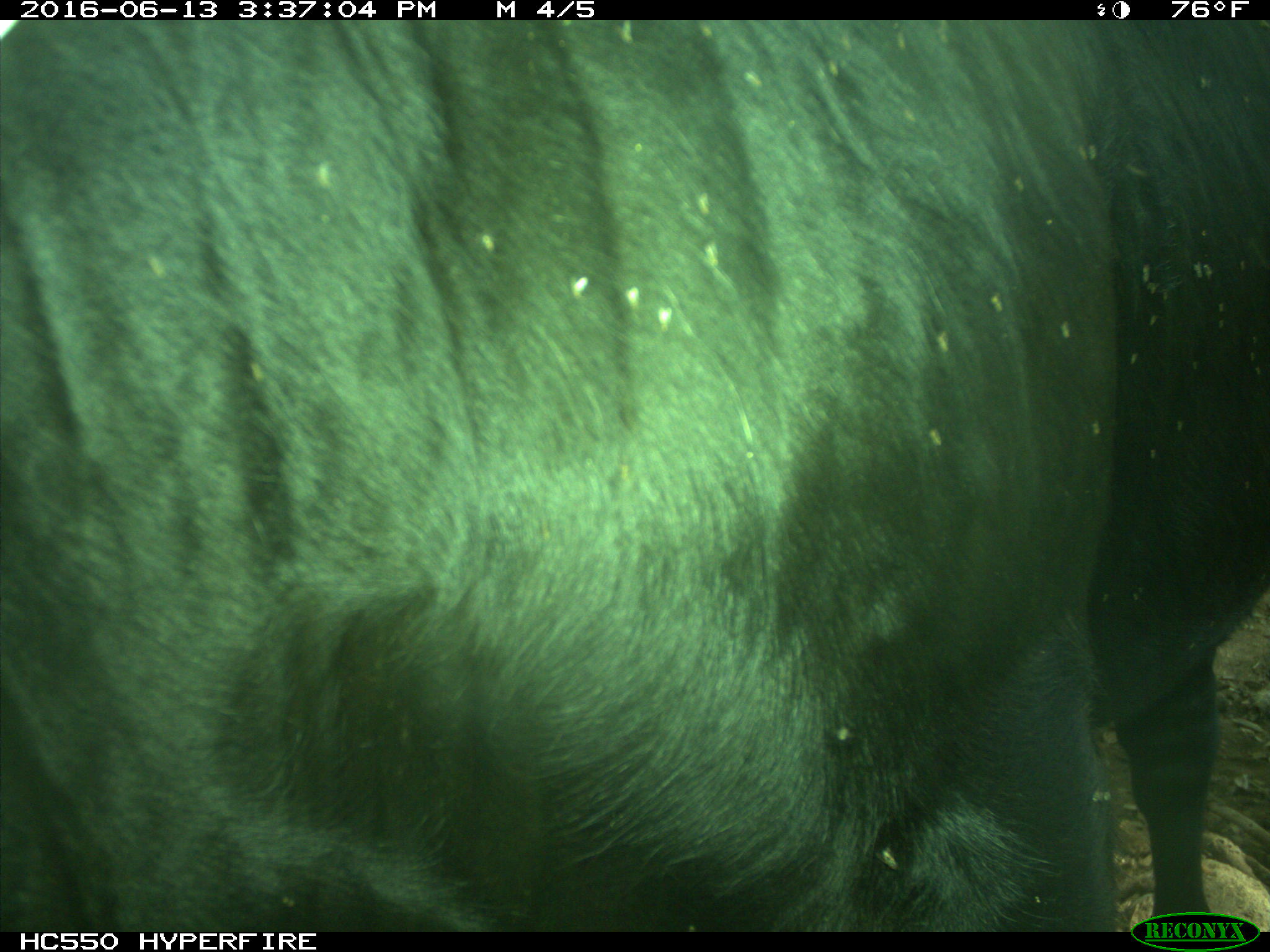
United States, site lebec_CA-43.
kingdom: Animalia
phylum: Chordata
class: Mammalia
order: Artiodactyla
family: Bovidae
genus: Bos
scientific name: Bos taurus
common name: domestic cow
Bos taurus (domestic cow).